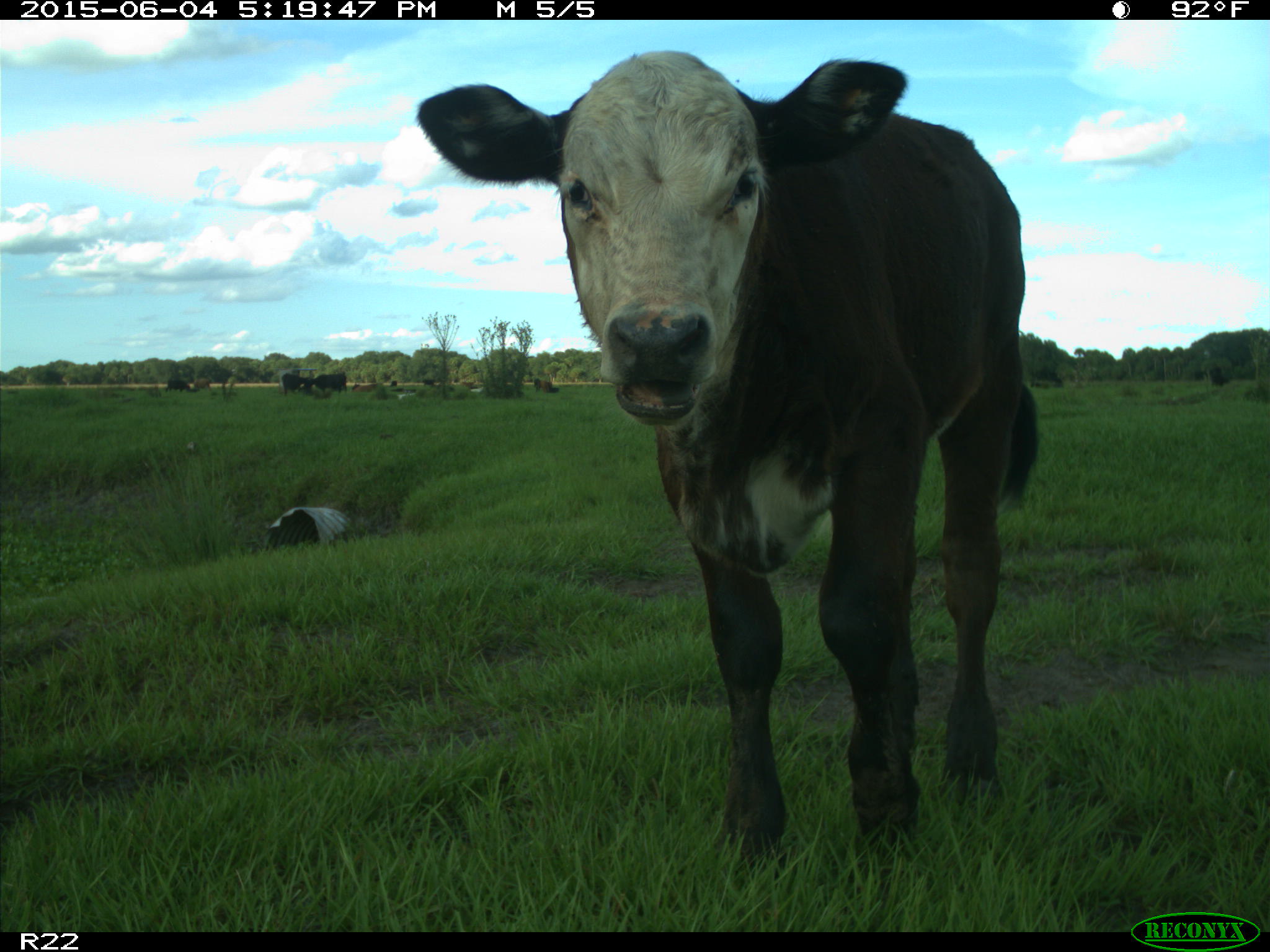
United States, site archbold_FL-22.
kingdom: Animalia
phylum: Chordata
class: Mammalia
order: Artiodactyla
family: Bovidae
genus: Bos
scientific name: Bos taurus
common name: domestic cow